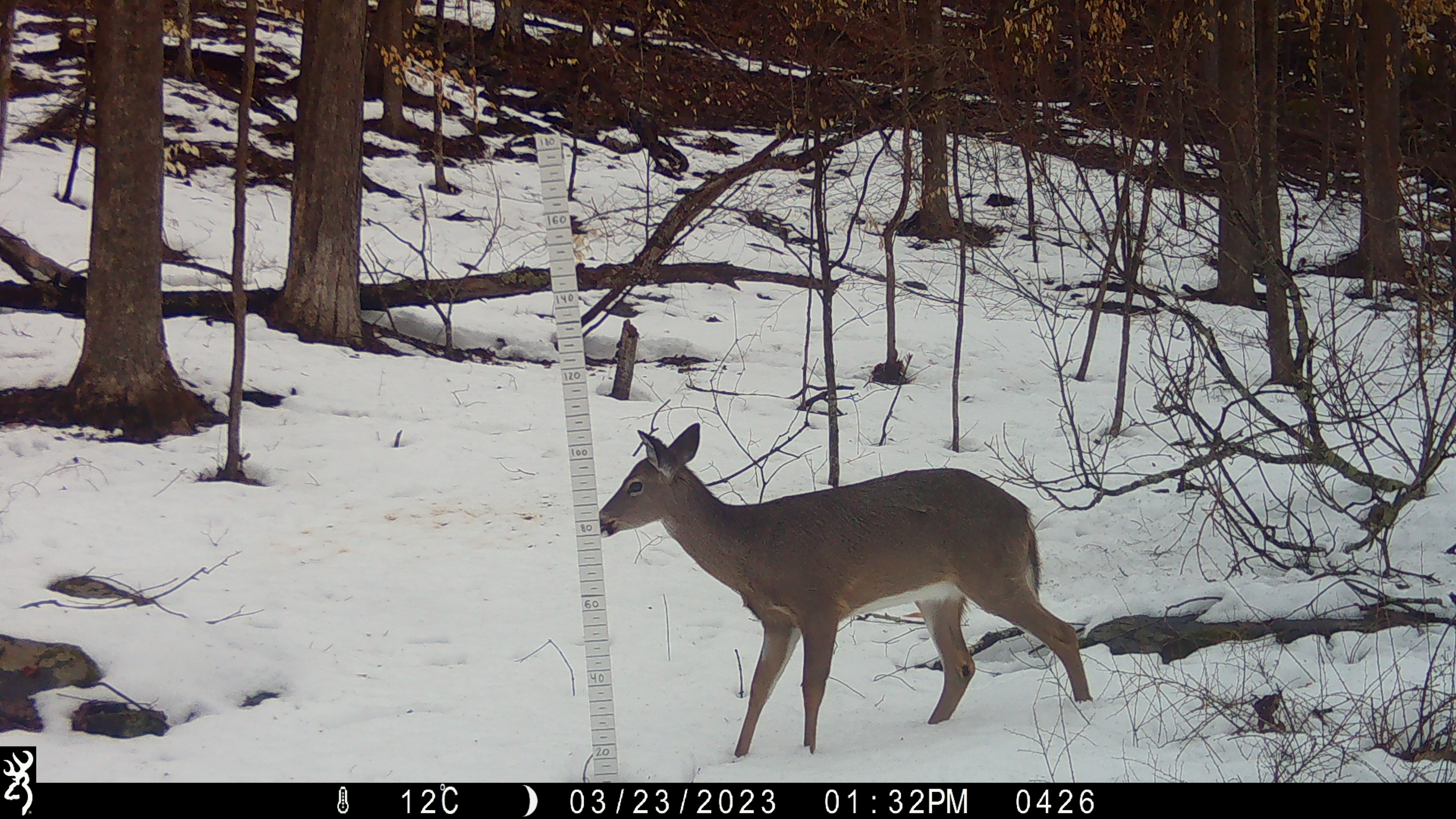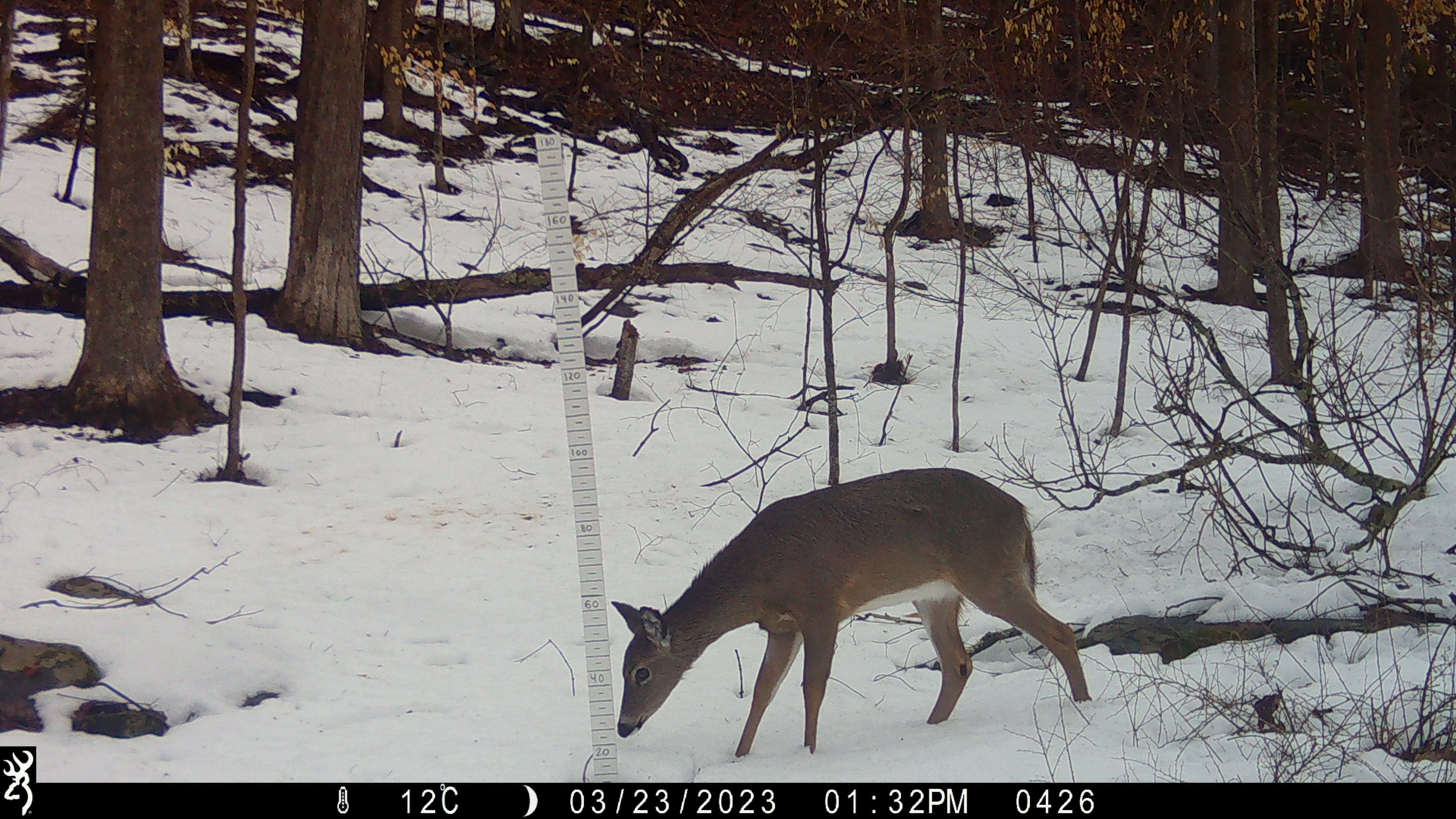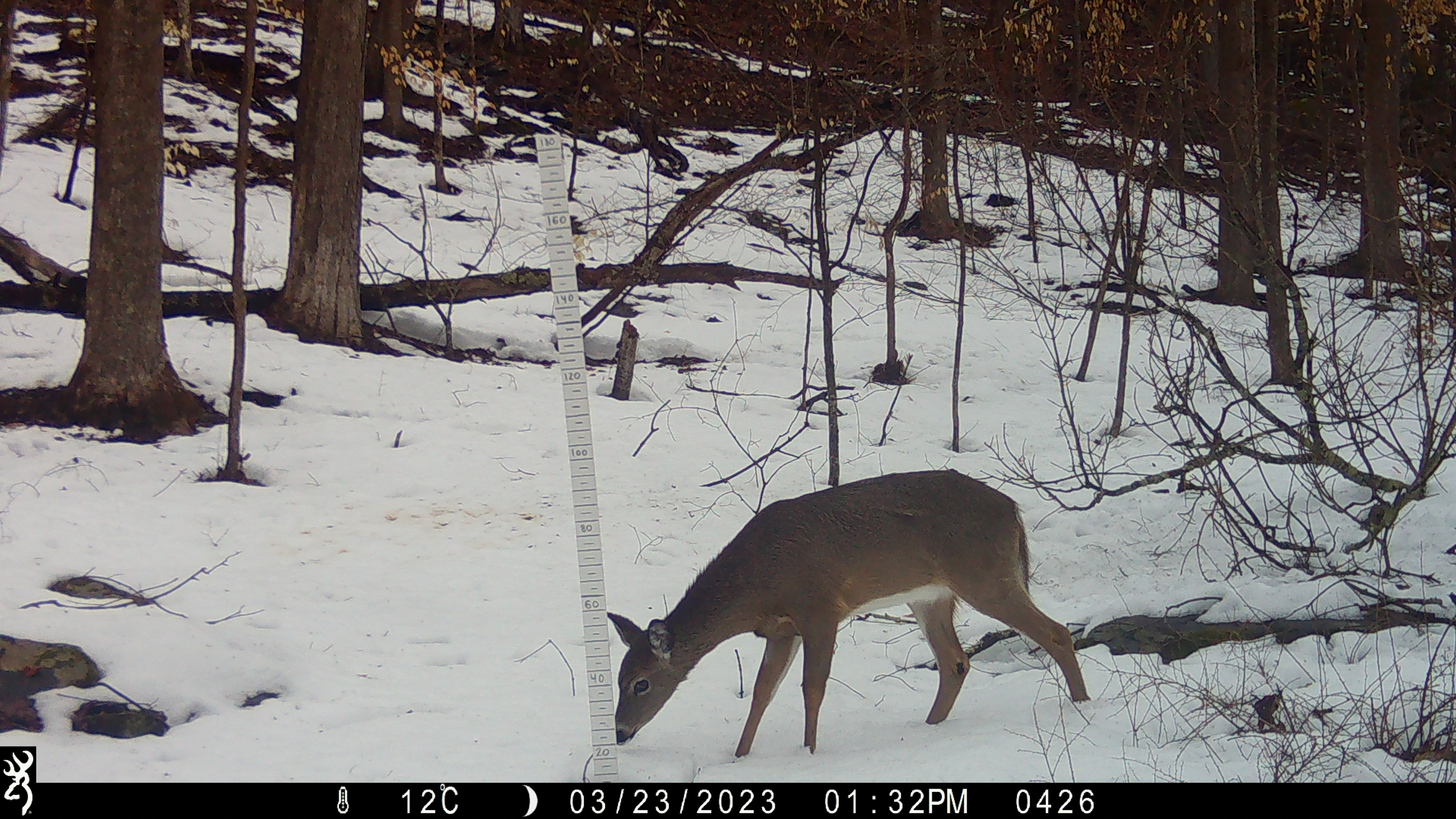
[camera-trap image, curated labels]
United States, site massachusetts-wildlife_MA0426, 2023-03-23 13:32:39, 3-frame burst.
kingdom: Animalia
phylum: Chordata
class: Mammalia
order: Artiodactyla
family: Cervidae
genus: Odocoileus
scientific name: Odocoileus virginianus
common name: white-tailed deer